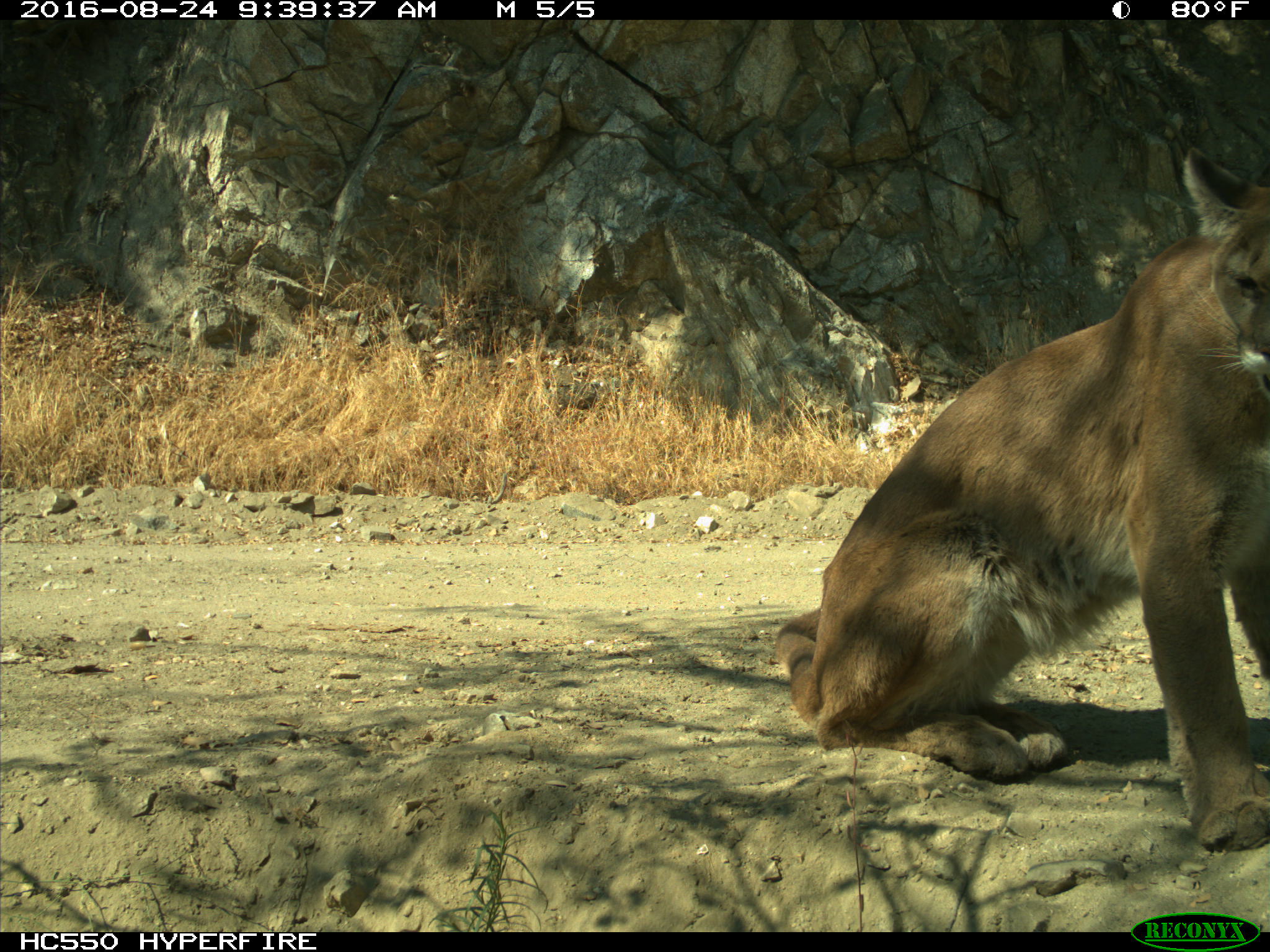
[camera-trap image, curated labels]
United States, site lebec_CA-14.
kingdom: Animalia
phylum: Chordata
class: Mammalia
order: Carnivora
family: Felidae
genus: Puma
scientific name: Puma concolor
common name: mountain lion